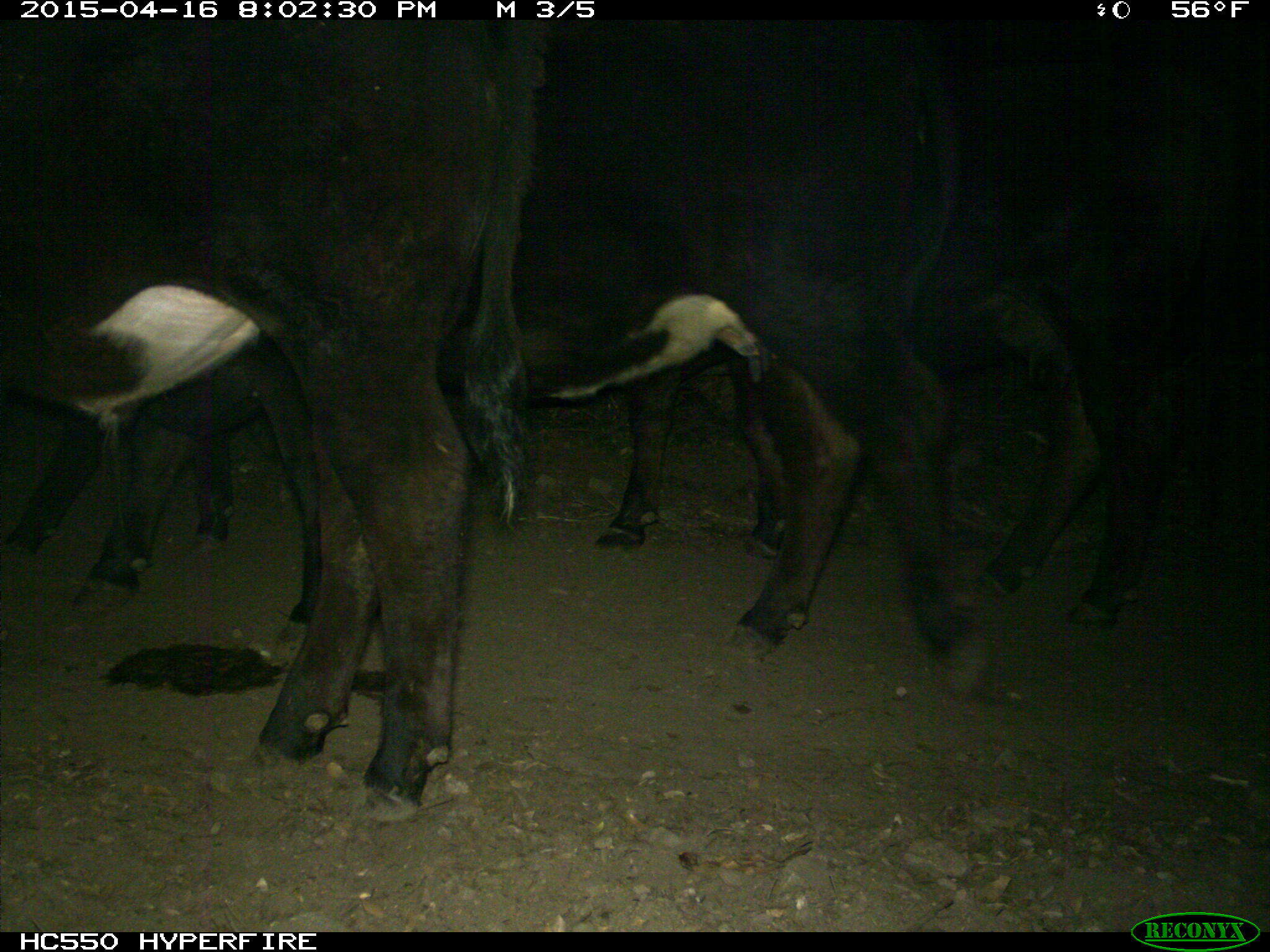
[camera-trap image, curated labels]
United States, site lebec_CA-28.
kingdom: Animalia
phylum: Chordata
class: Mammalia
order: Artiodactyla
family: Bovidae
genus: Bos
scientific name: Bos taurus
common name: domestic cow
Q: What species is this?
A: Bos taurus (domestic cow).